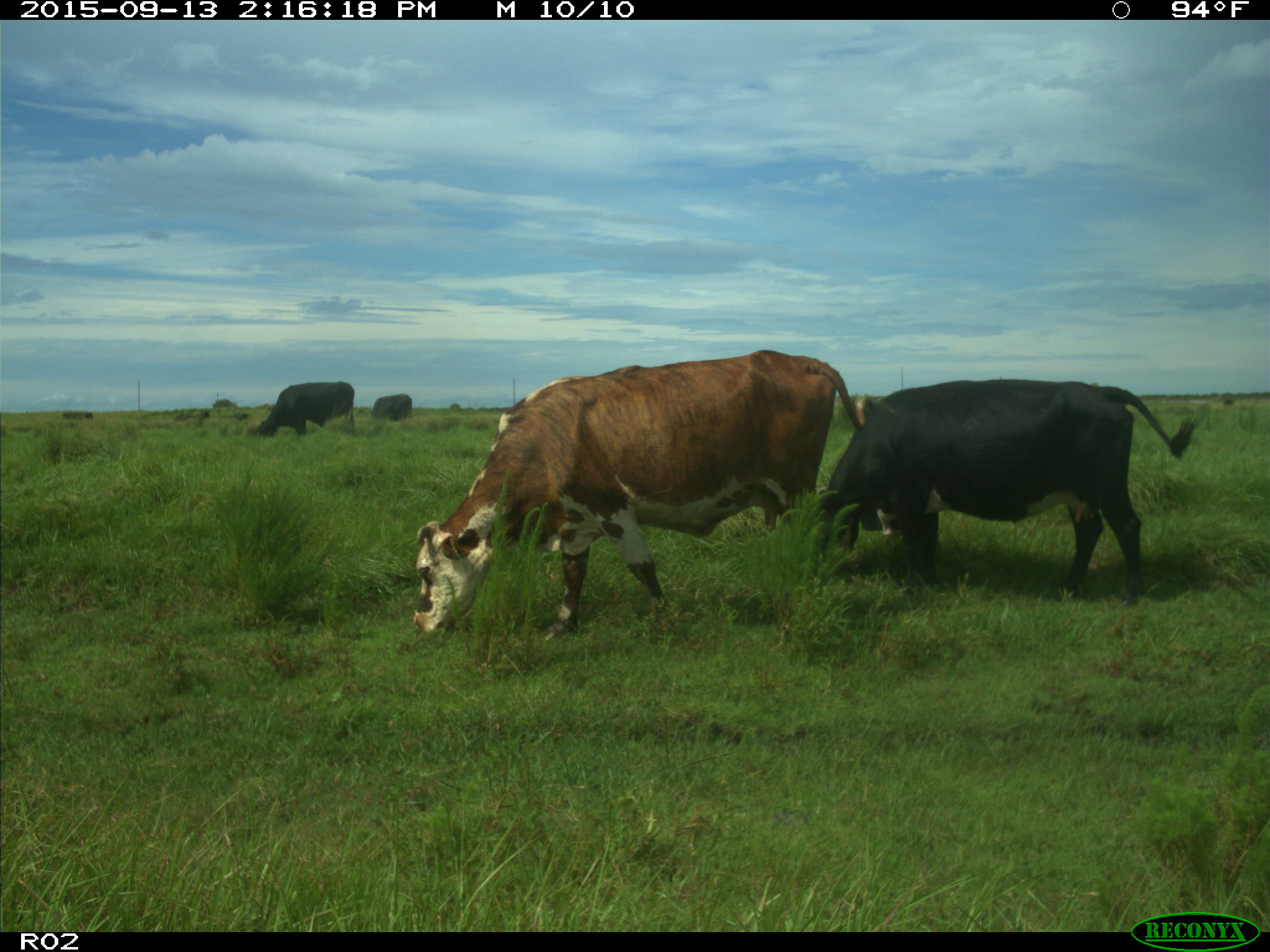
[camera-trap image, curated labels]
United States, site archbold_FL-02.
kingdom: Animalia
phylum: Chordata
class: Mammalia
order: Artiodactyla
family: Bovidae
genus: Bos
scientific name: Bos taurus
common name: domestic cow